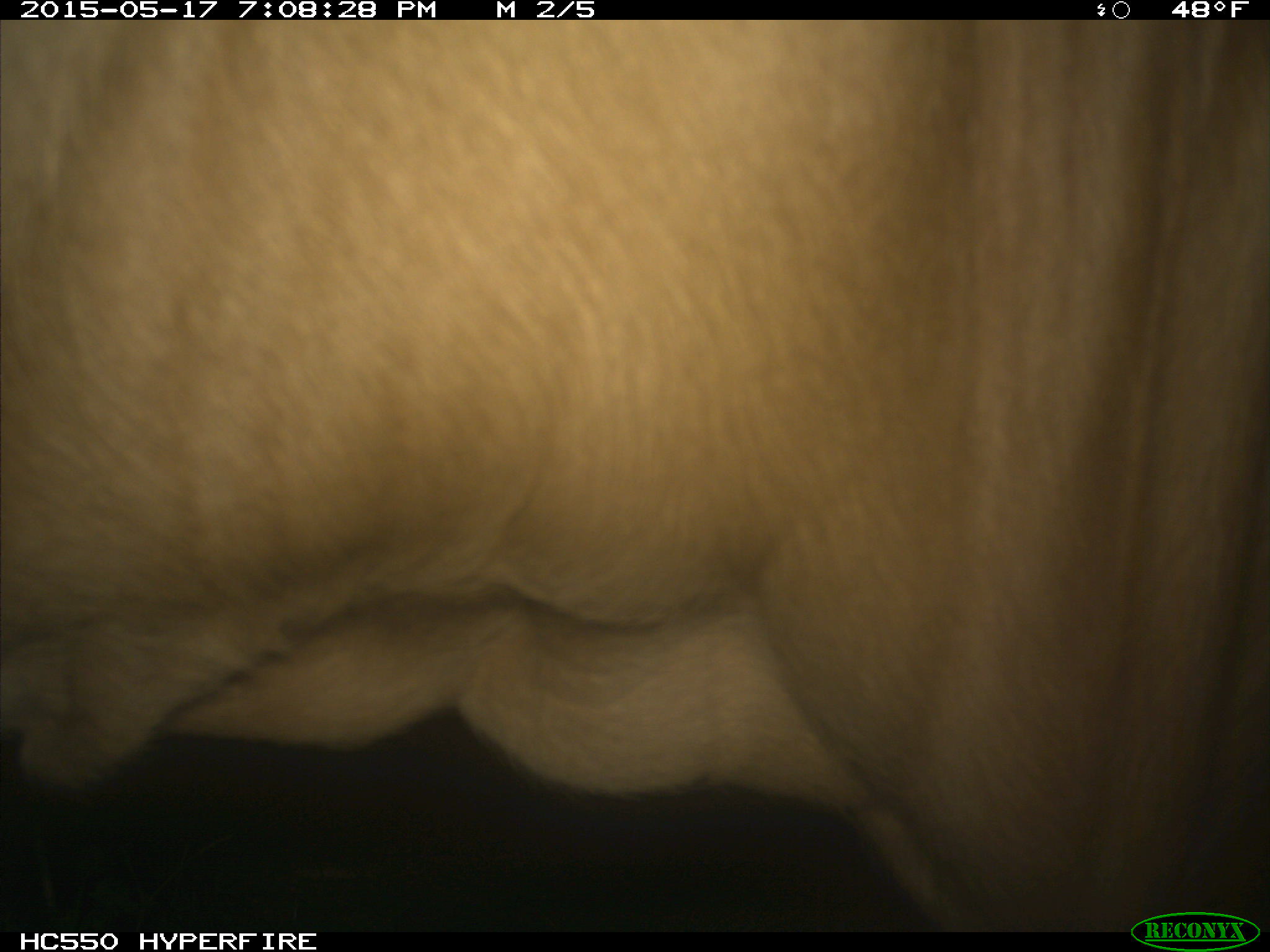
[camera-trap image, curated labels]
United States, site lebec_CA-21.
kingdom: Animalia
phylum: Chordata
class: Mammalia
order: Artiodactyla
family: Bovidae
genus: Bos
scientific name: Bos taurus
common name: domestic cow